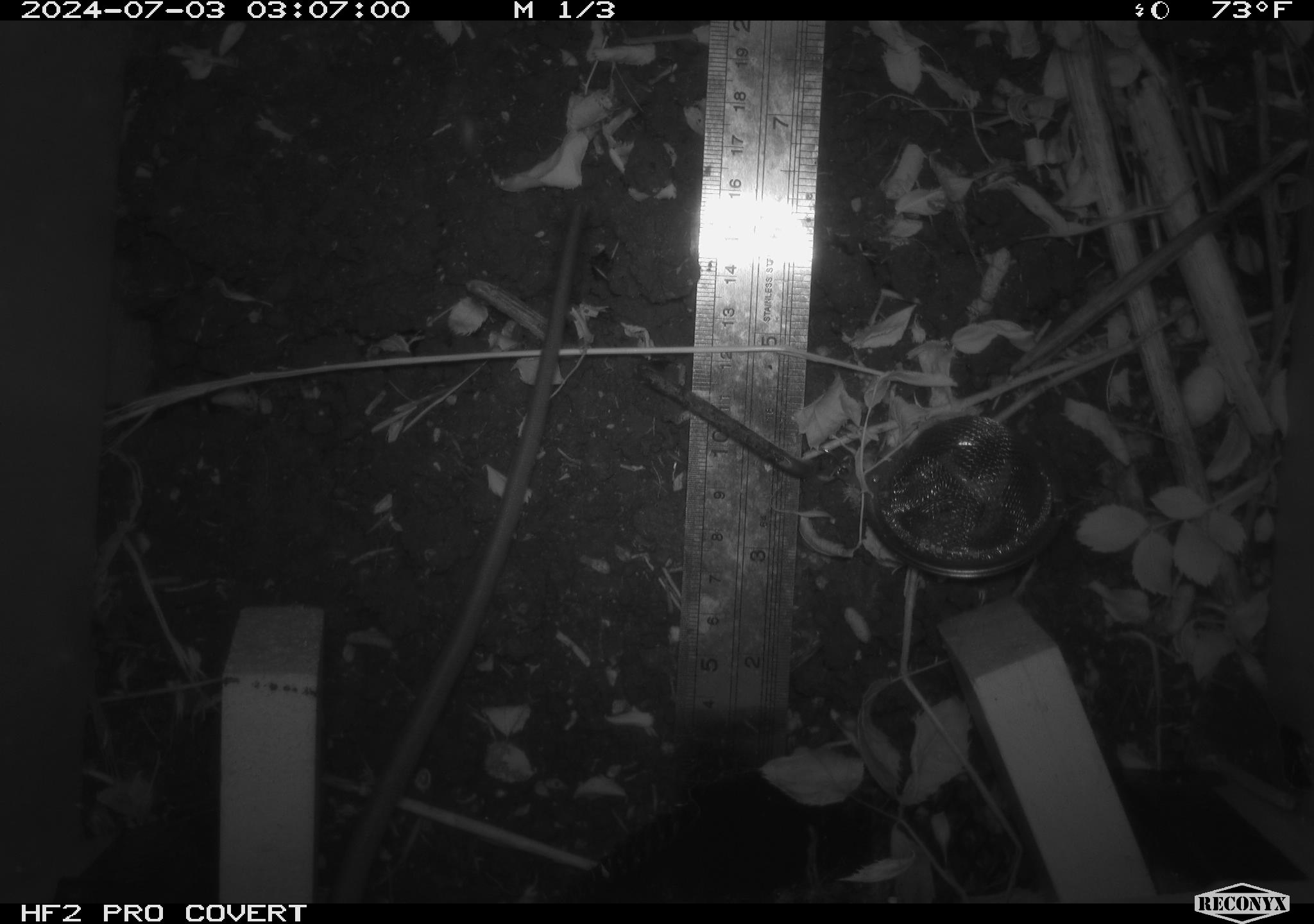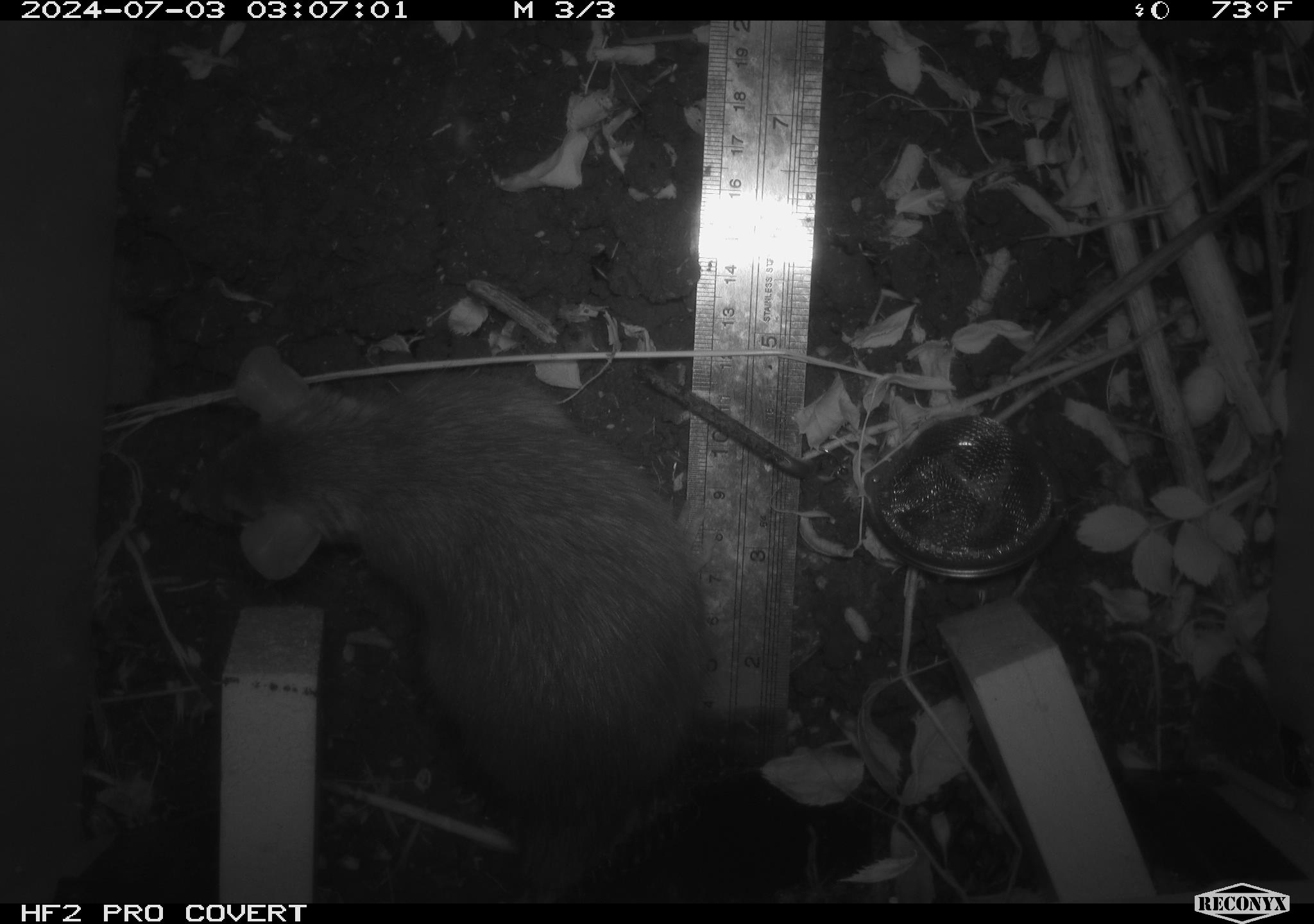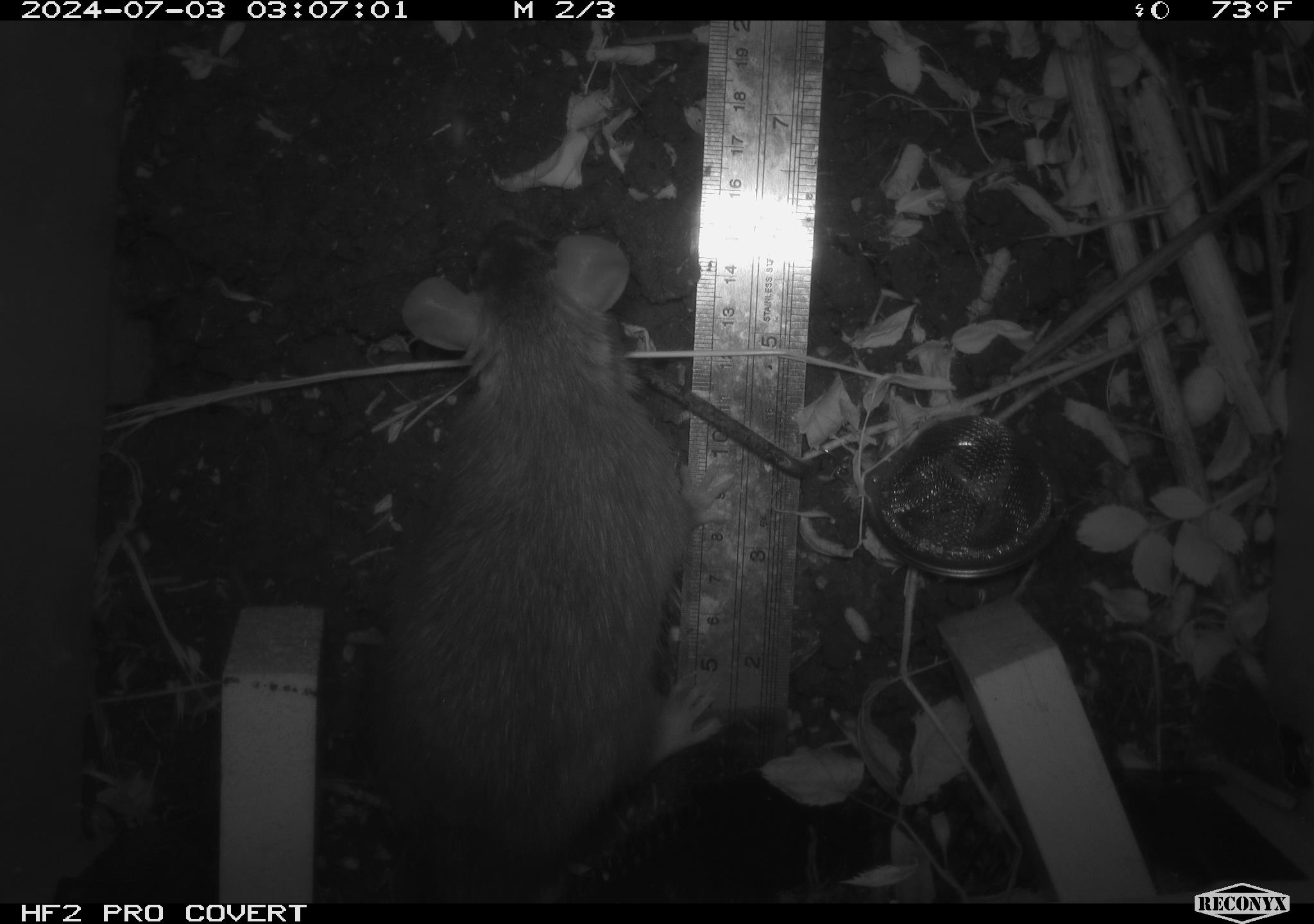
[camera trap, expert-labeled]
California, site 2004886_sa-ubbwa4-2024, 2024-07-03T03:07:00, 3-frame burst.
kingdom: Animalia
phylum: Chordata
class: Mammalia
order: Rodentia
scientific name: Rodentia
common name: woodrat or rat or mouse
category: woodrat or rat or mouse species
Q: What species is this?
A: Woodrat or rat or mouse species (woodrat or rat or mouse) (Rodentia).